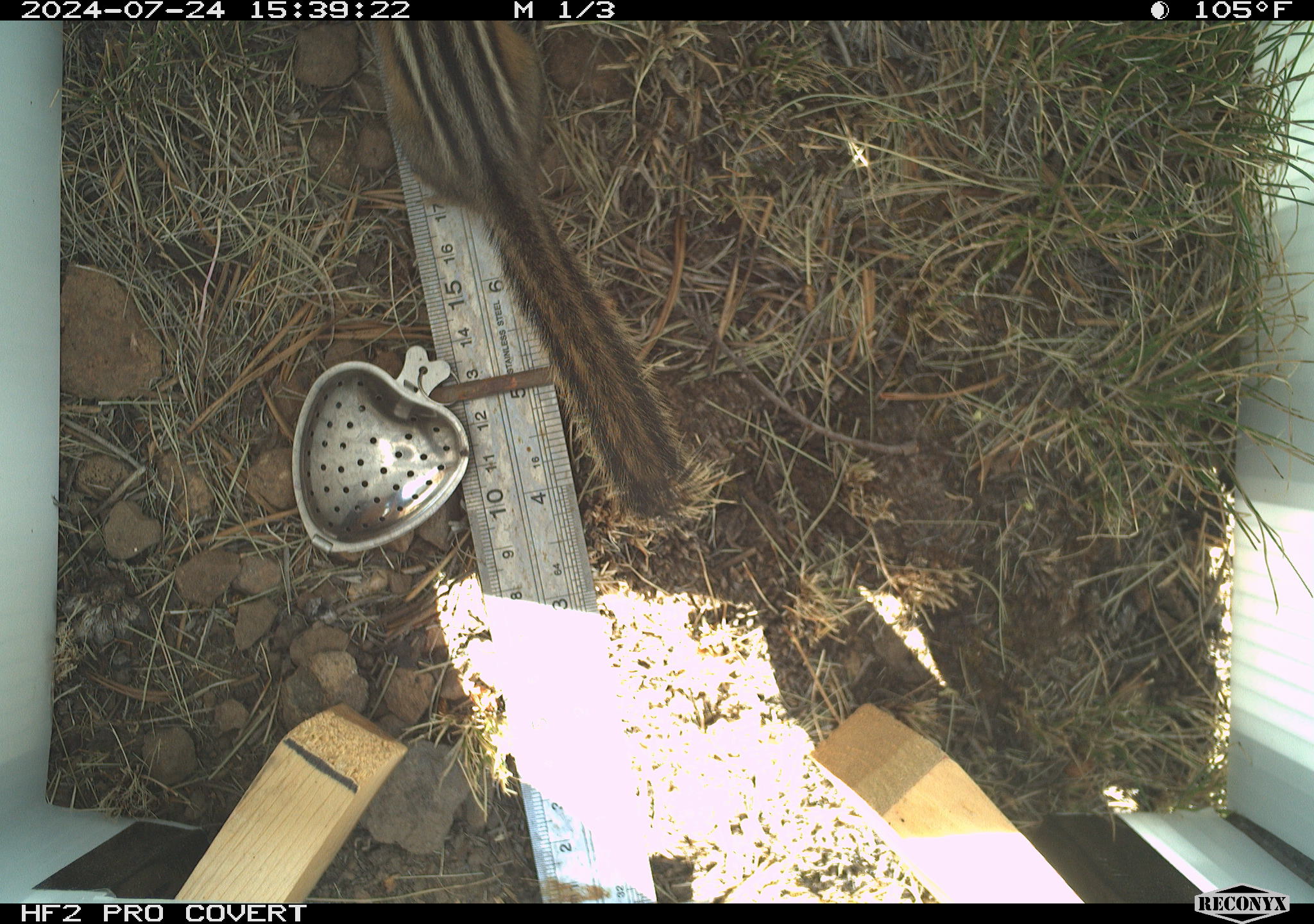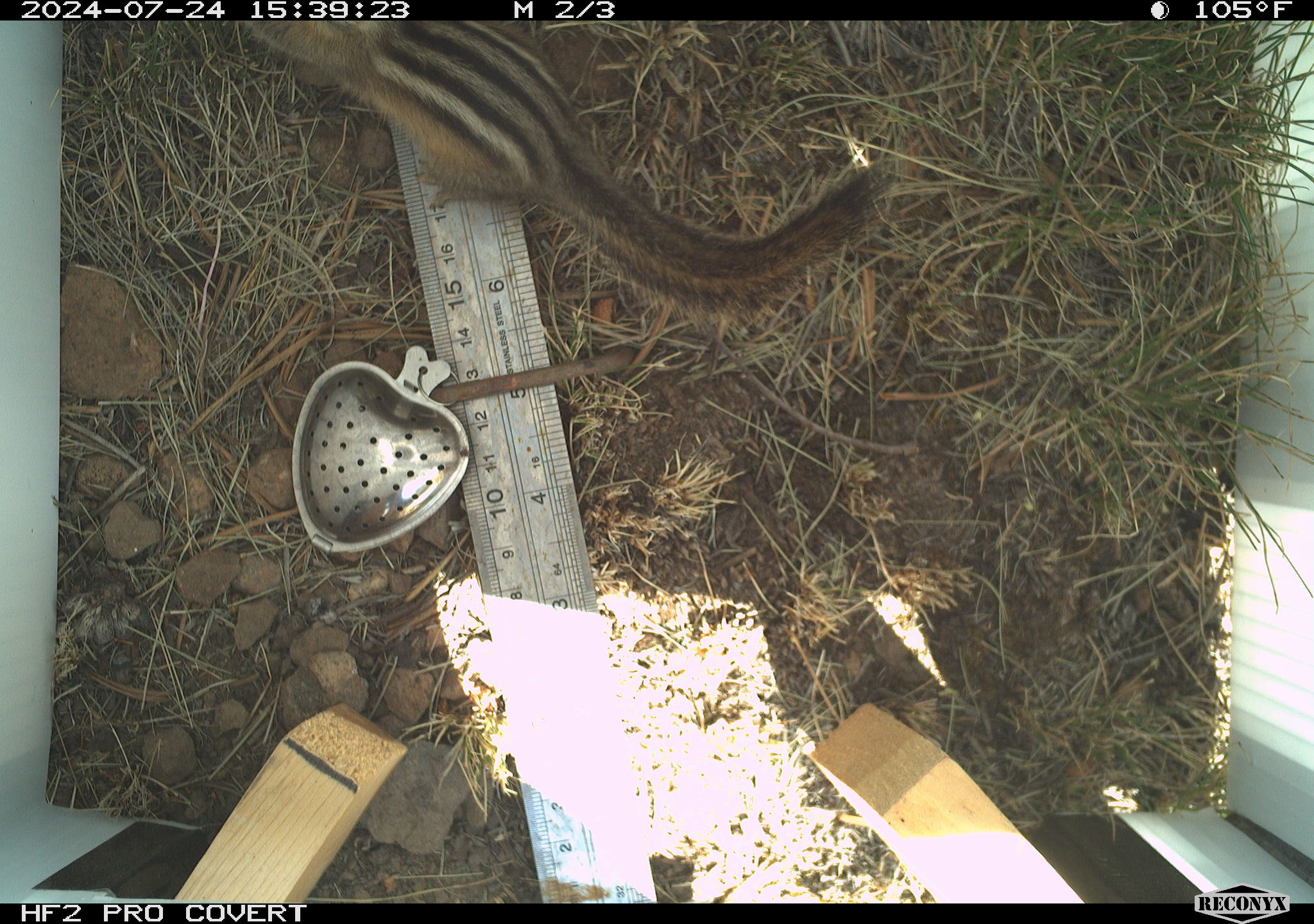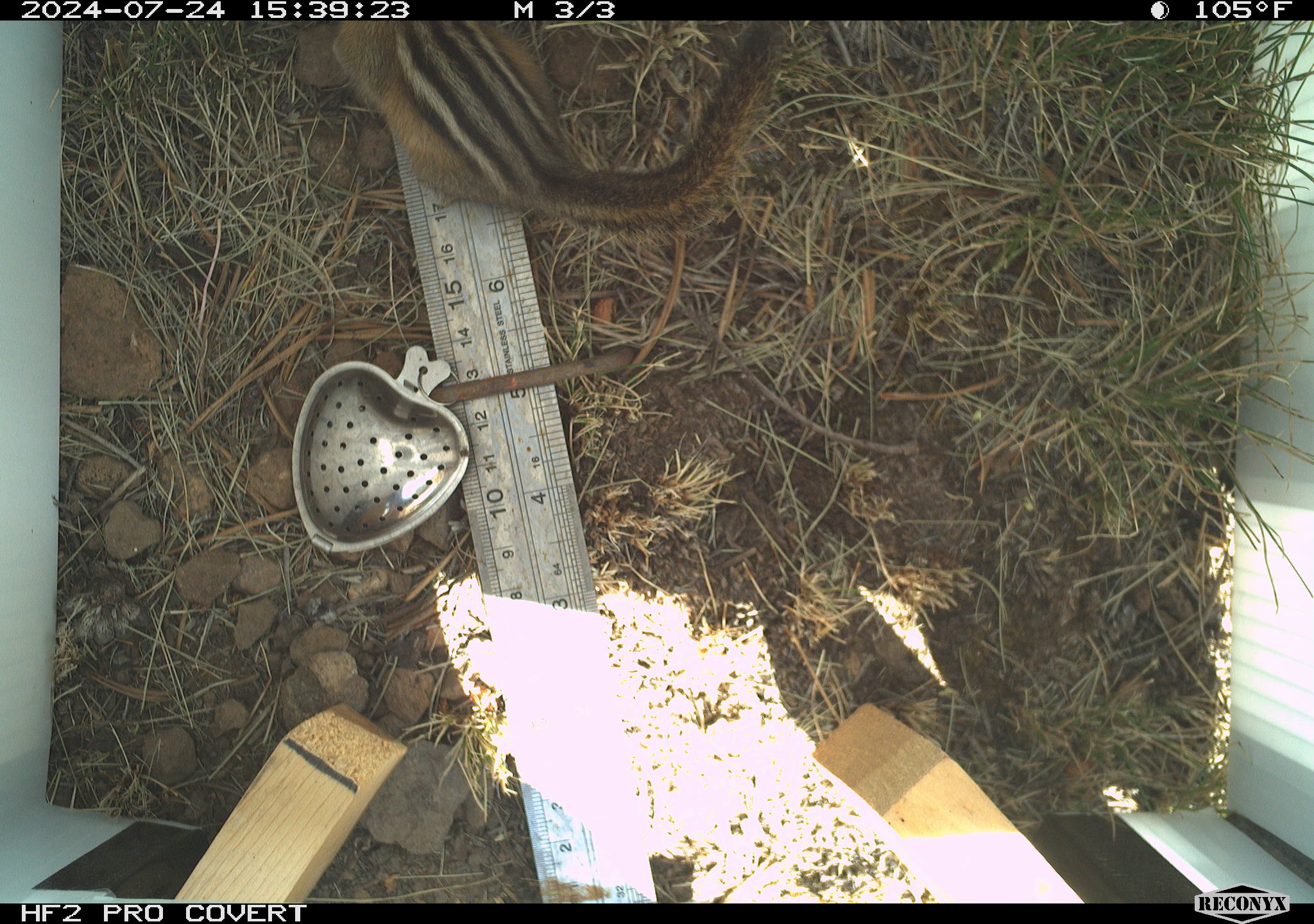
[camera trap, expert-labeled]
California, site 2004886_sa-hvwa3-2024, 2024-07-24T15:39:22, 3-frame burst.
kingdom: Animalia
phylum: Chordata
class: Mammalia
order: Rodentia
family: Sciuridae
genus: Neotamias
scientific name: Neotamias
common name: western chipmunks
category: neotamias species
Neotamias species (western chipmunks) (Neotamias).